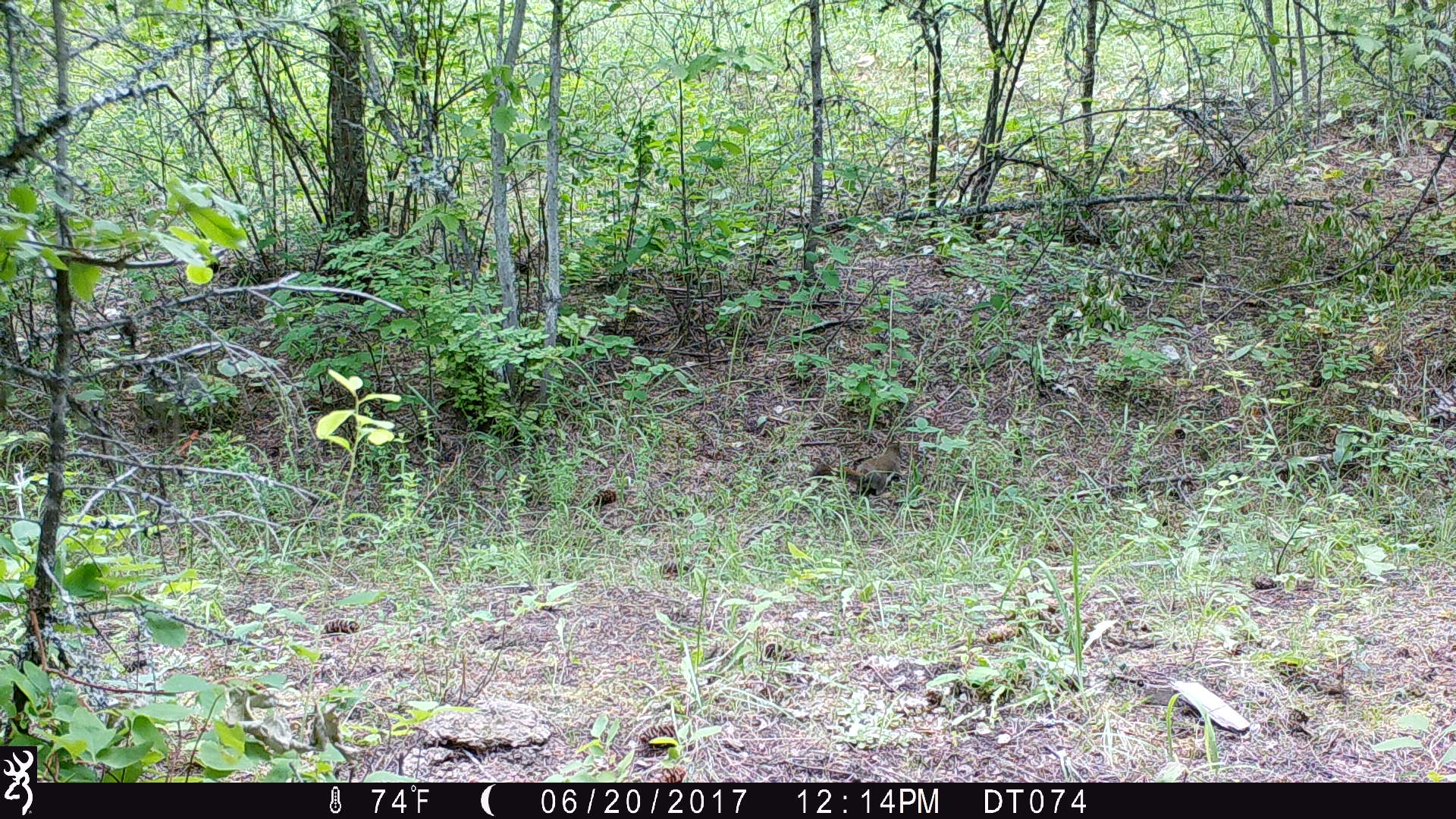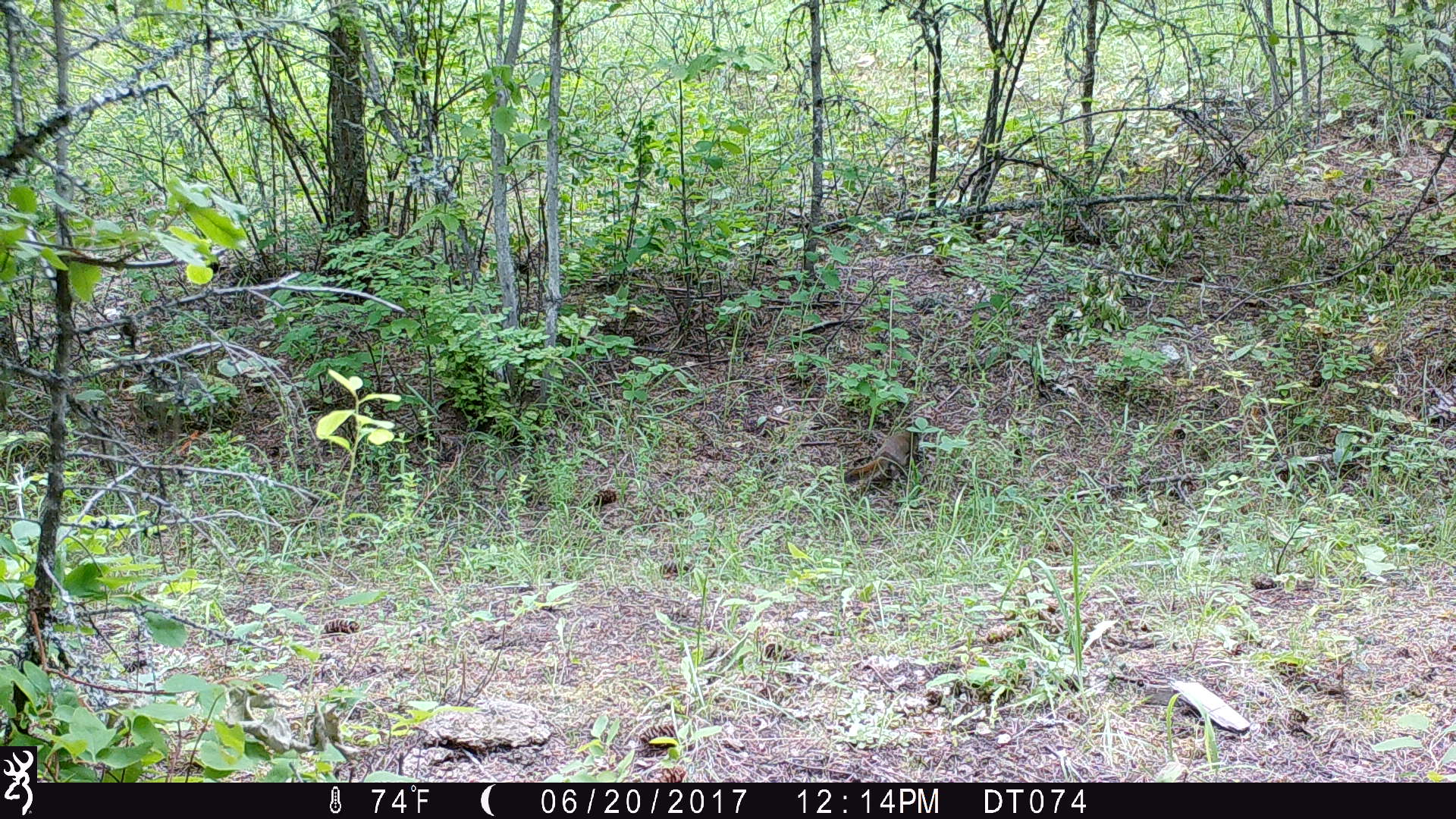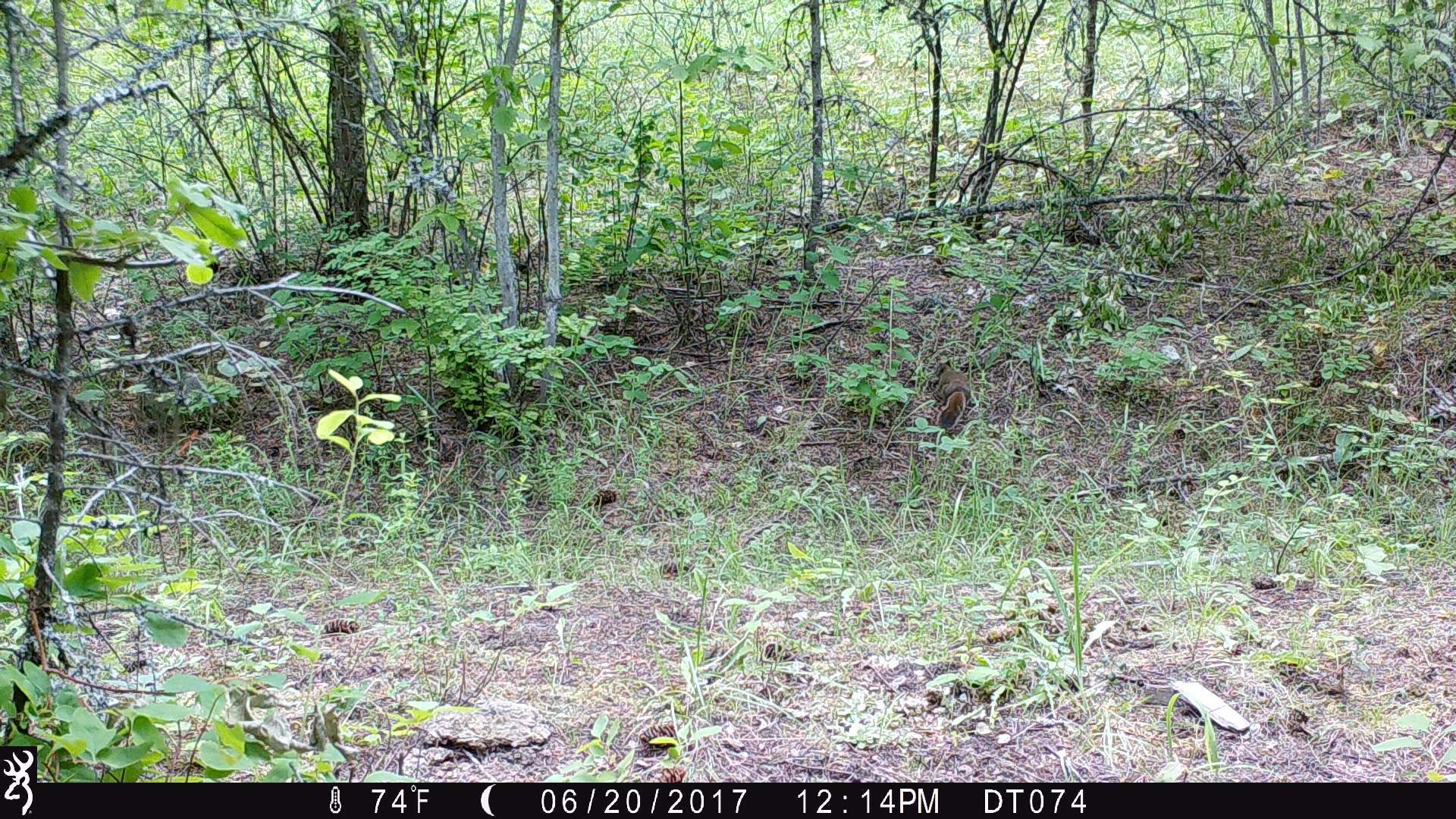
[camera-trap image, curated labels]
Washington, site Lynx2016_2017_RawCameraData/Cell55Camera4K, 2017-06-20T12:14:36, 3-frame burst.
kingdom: Animalia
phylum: Chordata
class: Mammalia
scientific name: Mammalia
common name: small mammal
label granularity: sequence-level